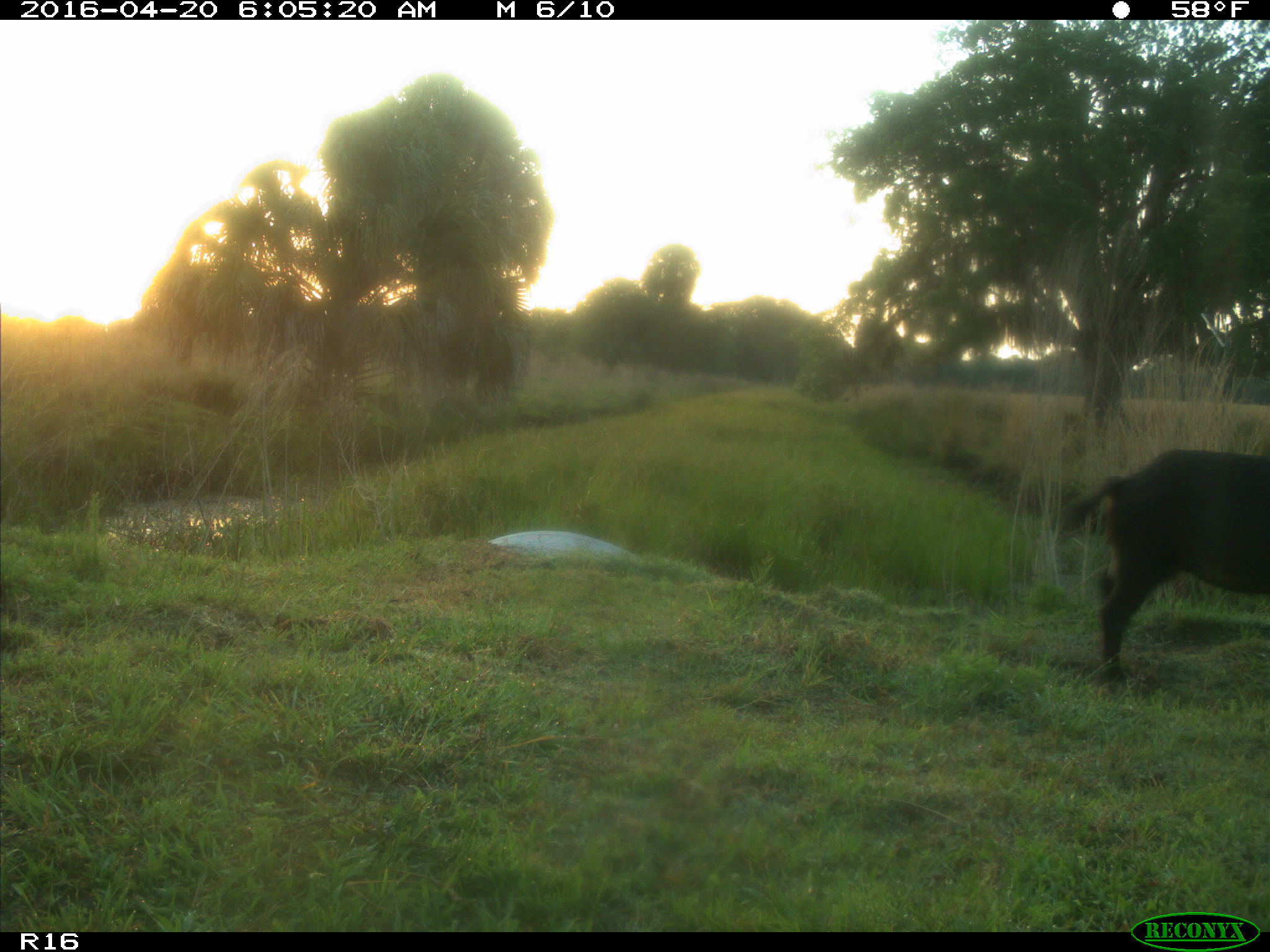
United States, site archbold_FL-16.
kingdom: Animalia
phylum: Chordata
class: Mammalia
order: Artiodactyla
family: Suidae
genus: Sus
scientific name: Sus scrofa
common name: wild boar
Sus scrofa (wild boar).